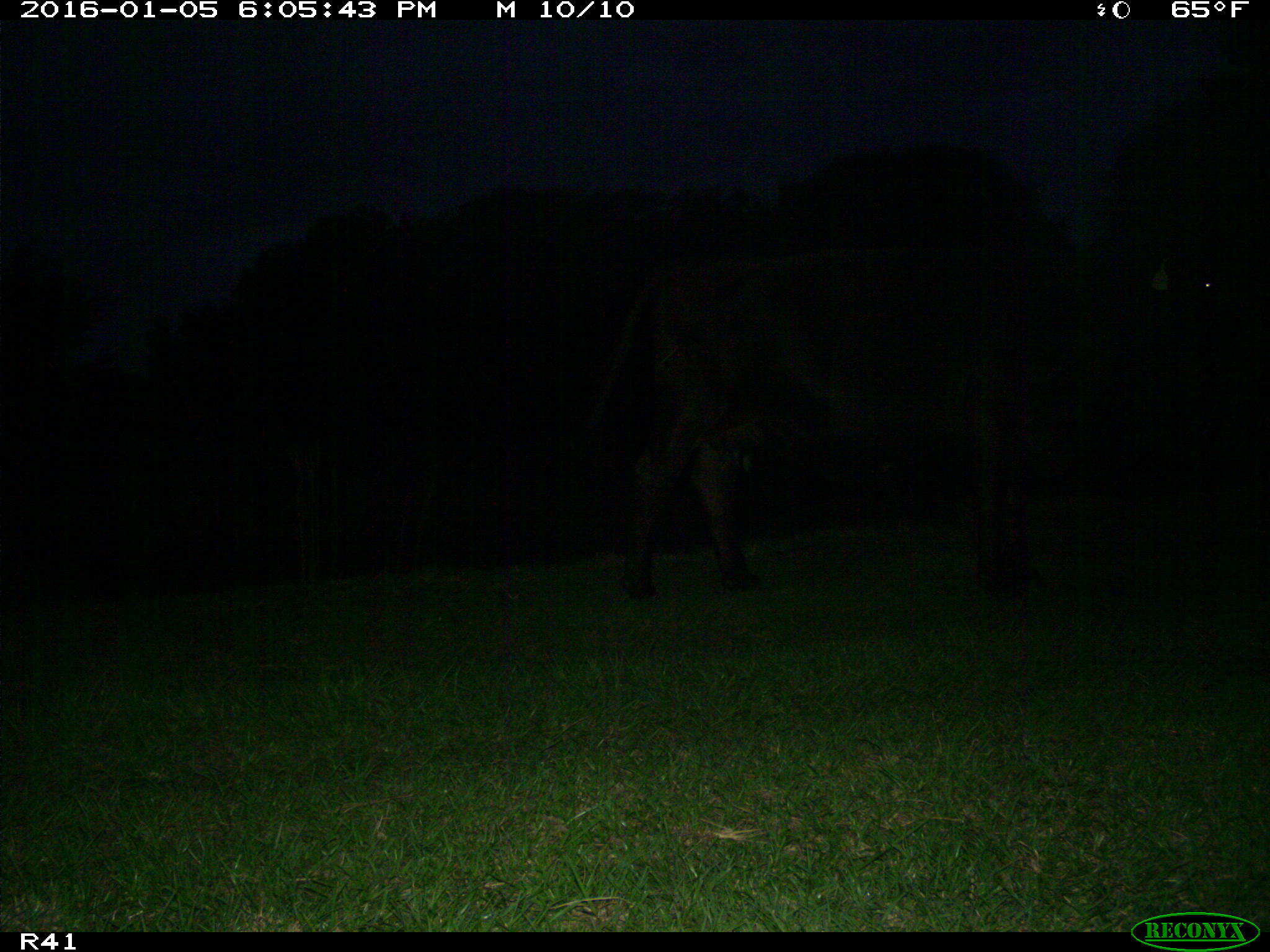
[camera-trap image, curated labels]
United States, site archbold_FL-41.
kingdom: Animalia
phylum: Chordata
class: Mammalia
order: Artiodactyla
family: Bovidae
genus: Bos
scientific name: Bos taurus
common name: domestic cow